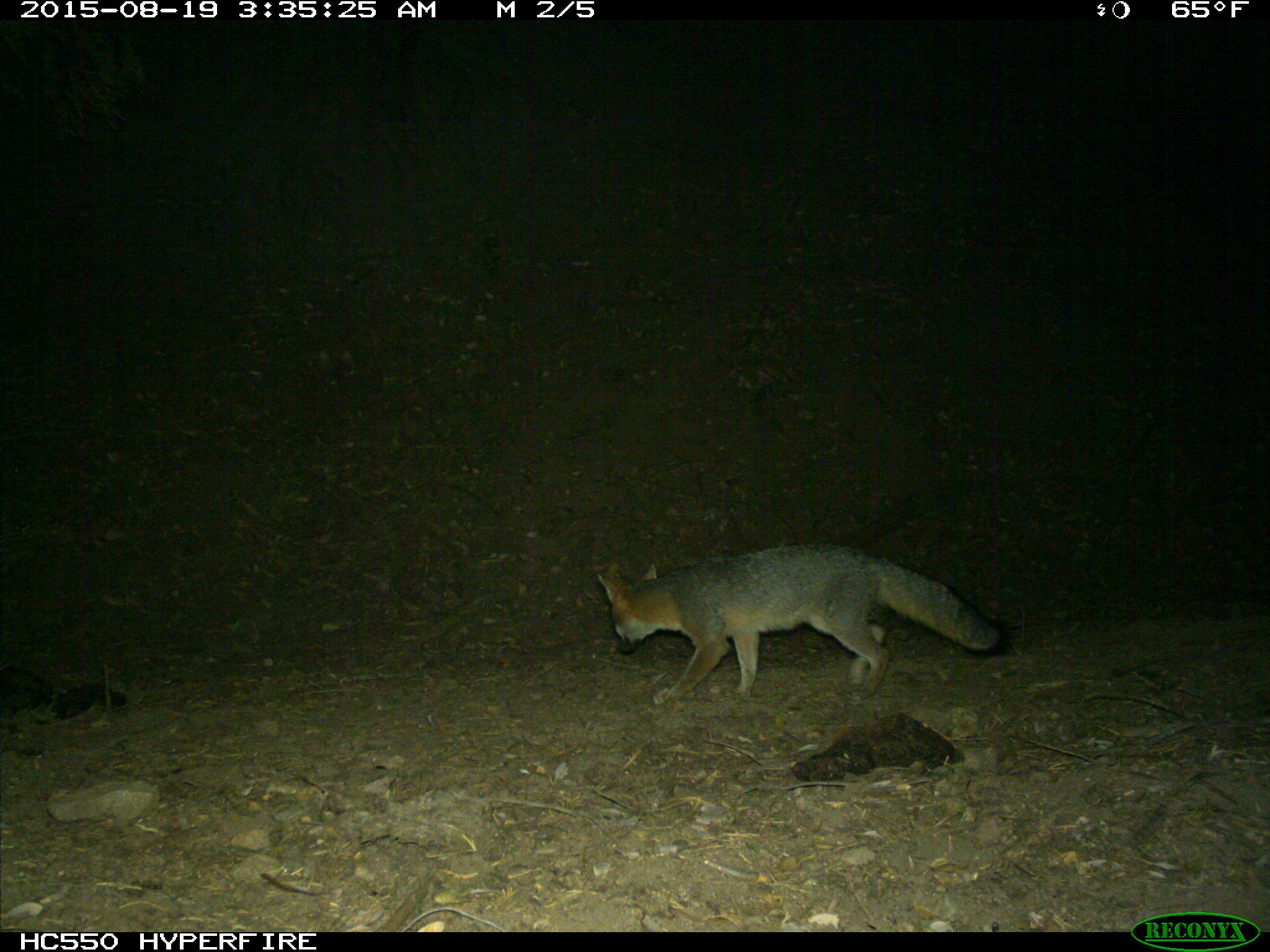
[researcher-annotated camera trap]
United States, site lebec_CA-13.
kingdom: Animalia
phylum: Chordata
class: Mammalia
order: Carnivora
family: Canidae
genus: Urocyon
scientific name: Urocyon cinereoargenteus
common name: gray fox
Urocyon cinereoargenteus (gray fox).